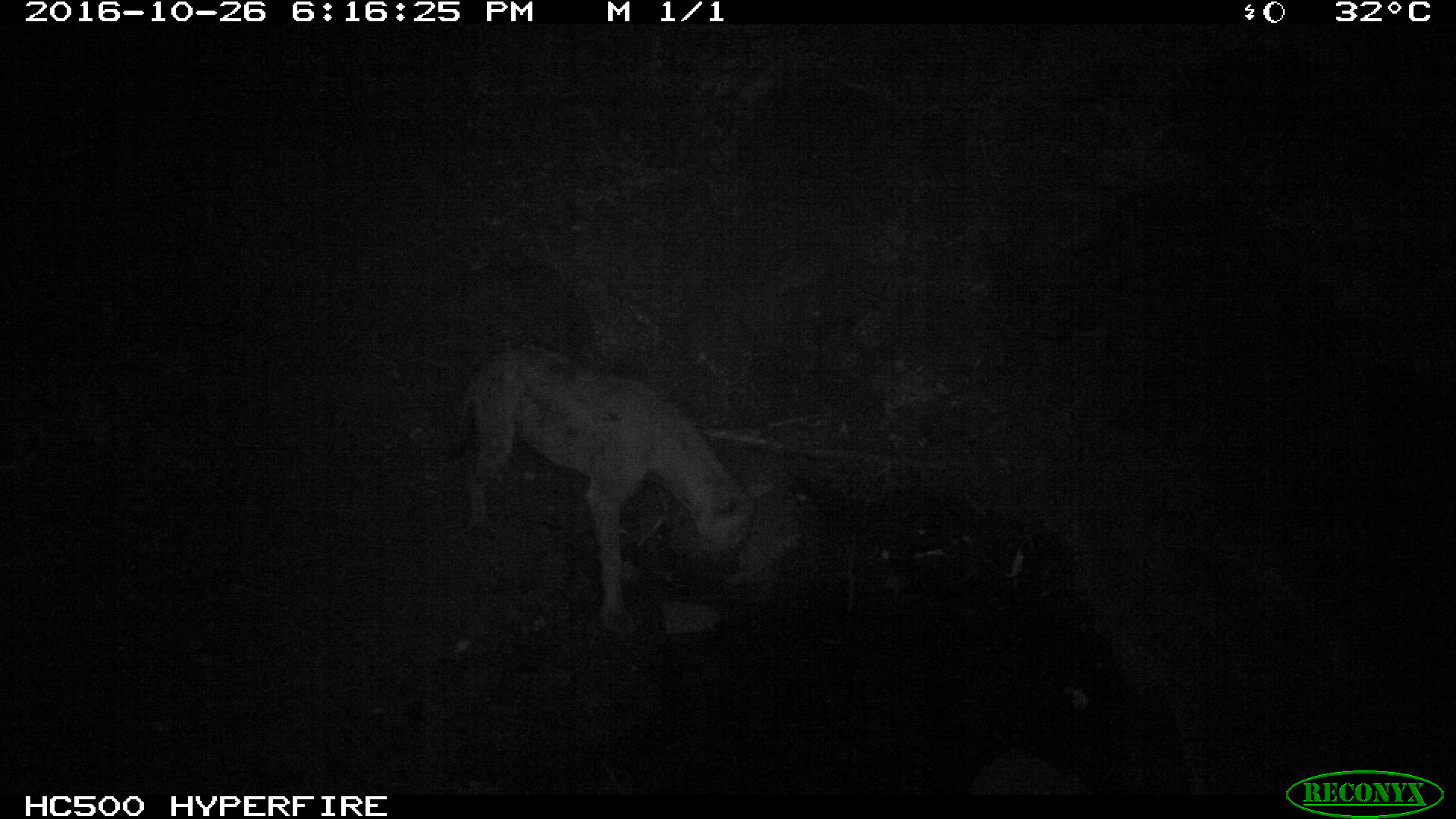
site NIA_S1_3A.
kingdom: Animalia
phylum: Chordata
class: Mammalia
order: Carnivora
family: Hyaenidae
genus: Crocuta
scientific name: Crocuta crocuta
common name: spotted hyena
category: hyenaspotted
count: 1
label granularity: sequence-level